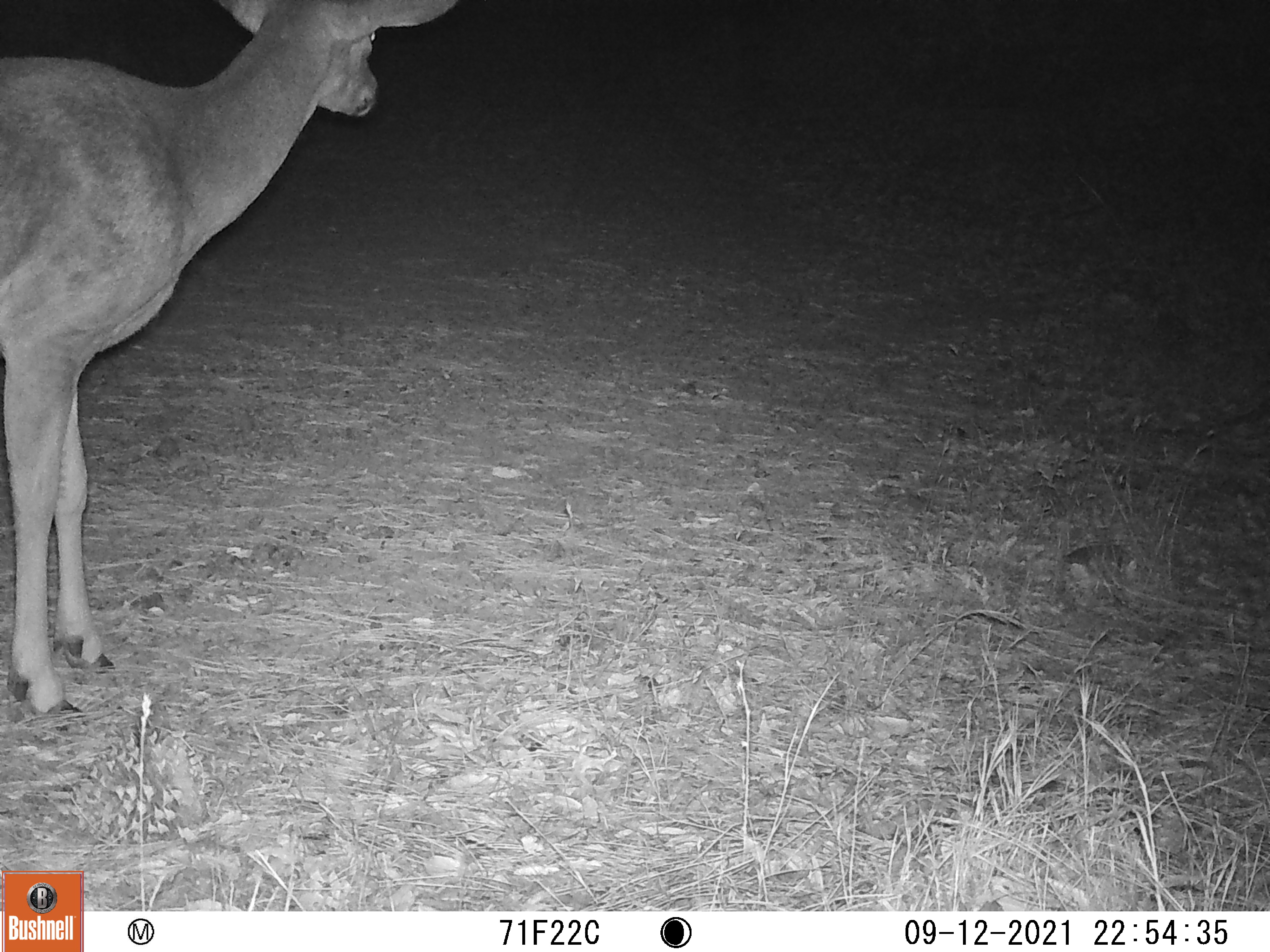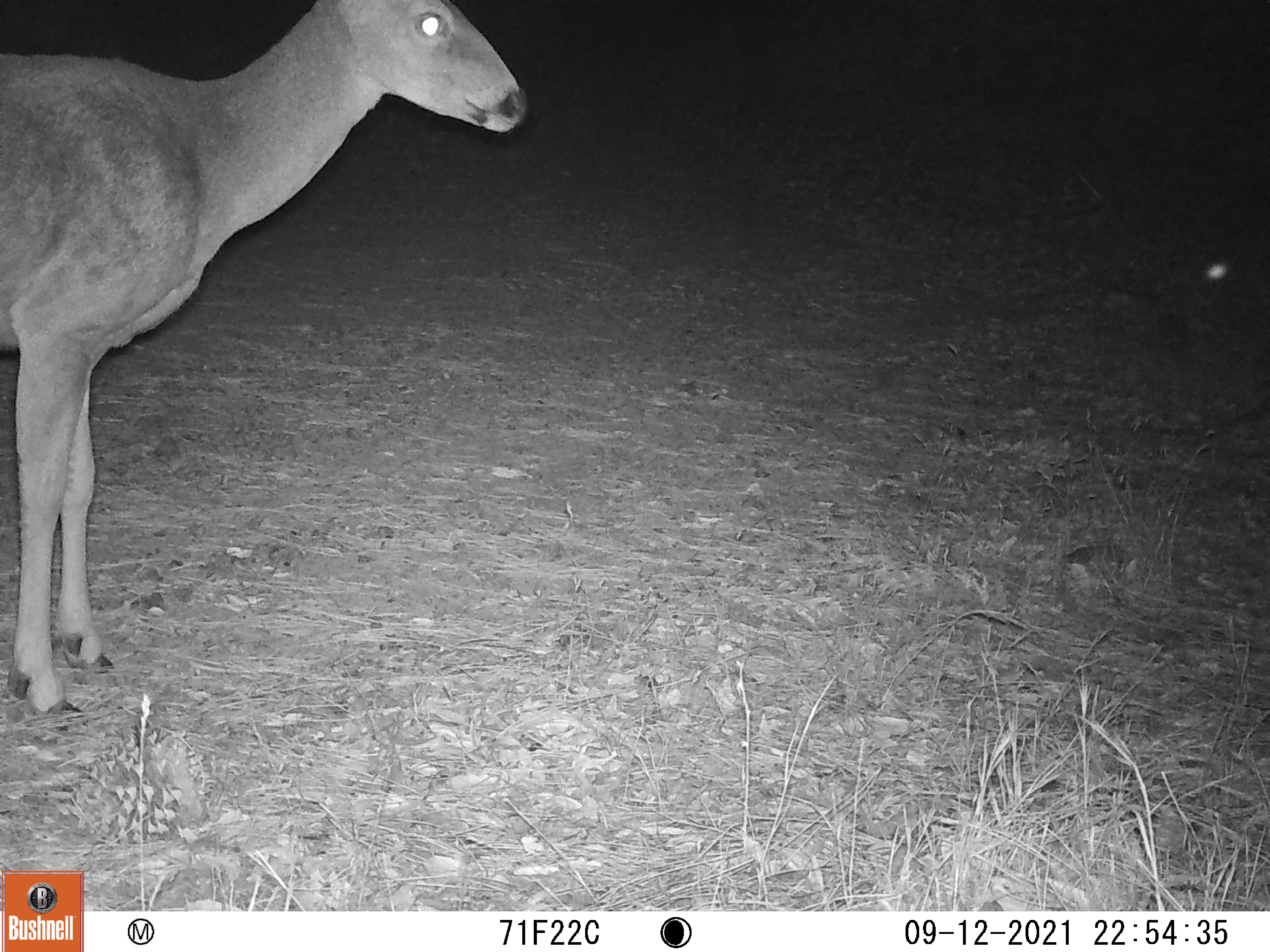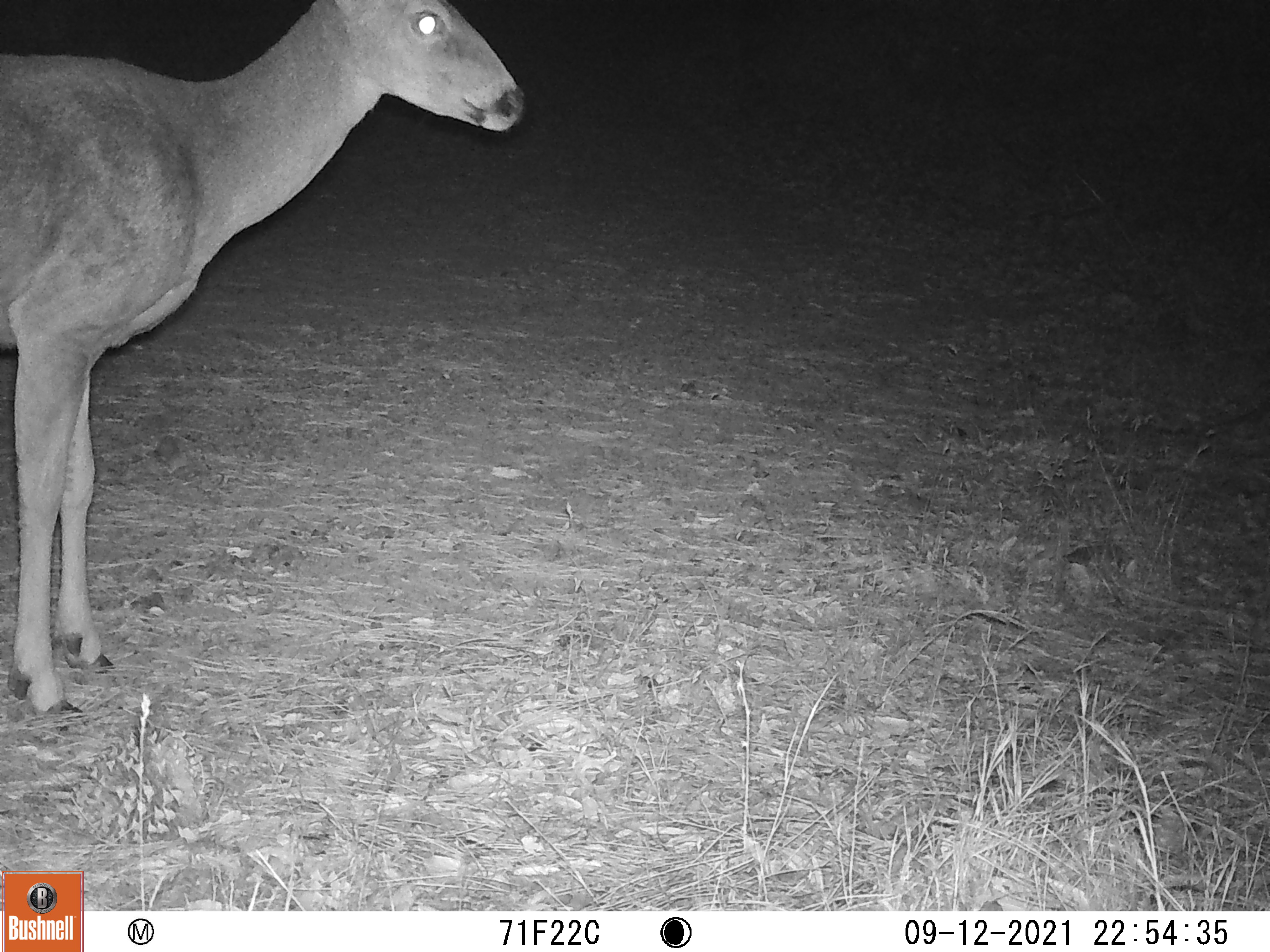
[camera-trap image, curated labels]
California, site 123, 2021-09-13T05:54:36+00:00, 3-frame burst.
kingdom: Animalia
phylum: Chordata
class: Mammalia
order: Artiodactyla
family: Cervidae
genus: Odocoileus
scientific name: Odocoileus hemionus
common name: mule deer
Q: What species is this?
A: Mule deer (Odocoileus hemionus).